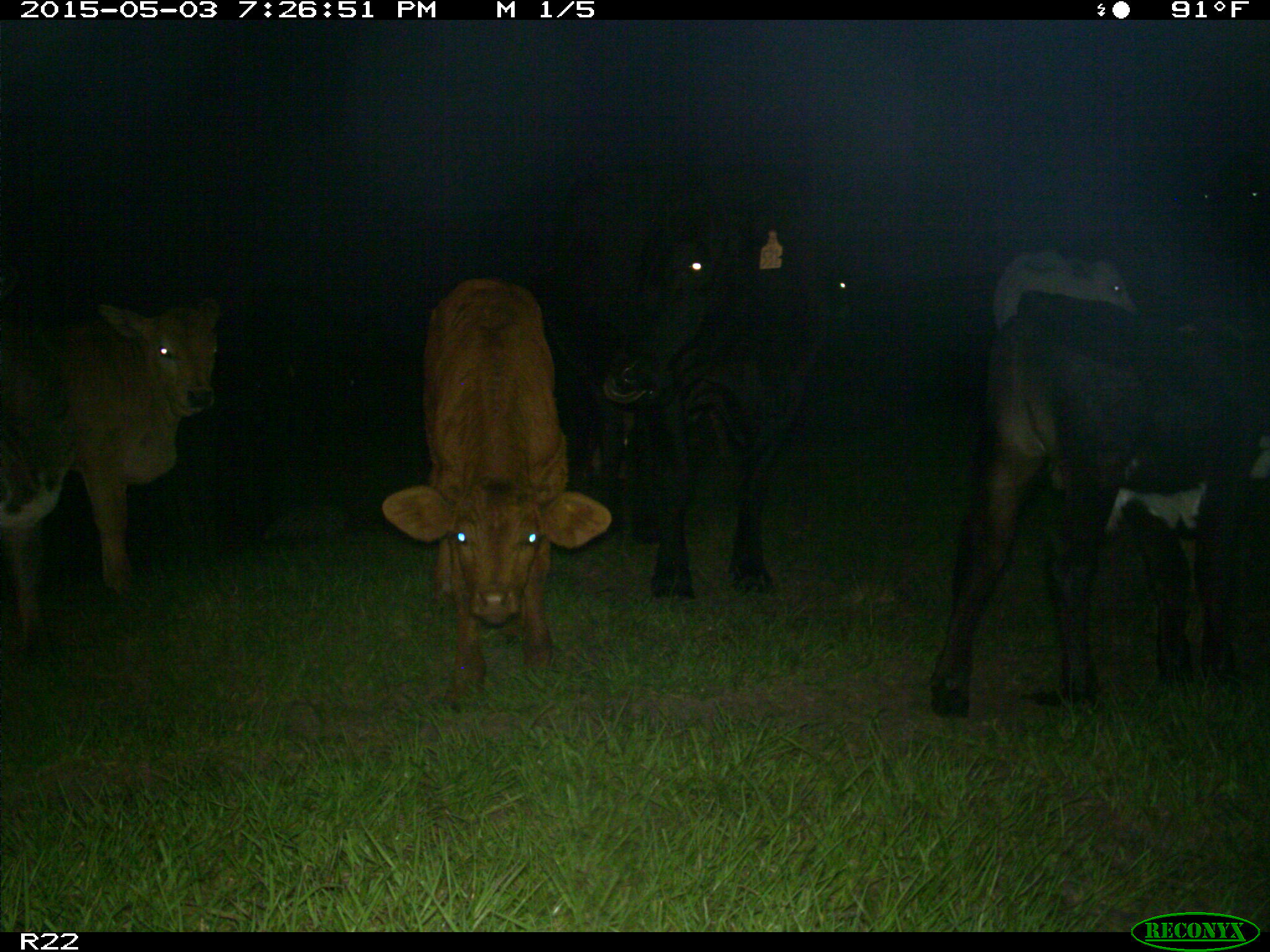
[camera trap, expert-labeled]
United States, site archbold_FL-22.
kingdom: Animalia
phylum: Chordata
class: Mammalia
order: Artiodactyla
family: Bovidae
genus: Bos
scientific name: Bos taurus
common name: domestic cow